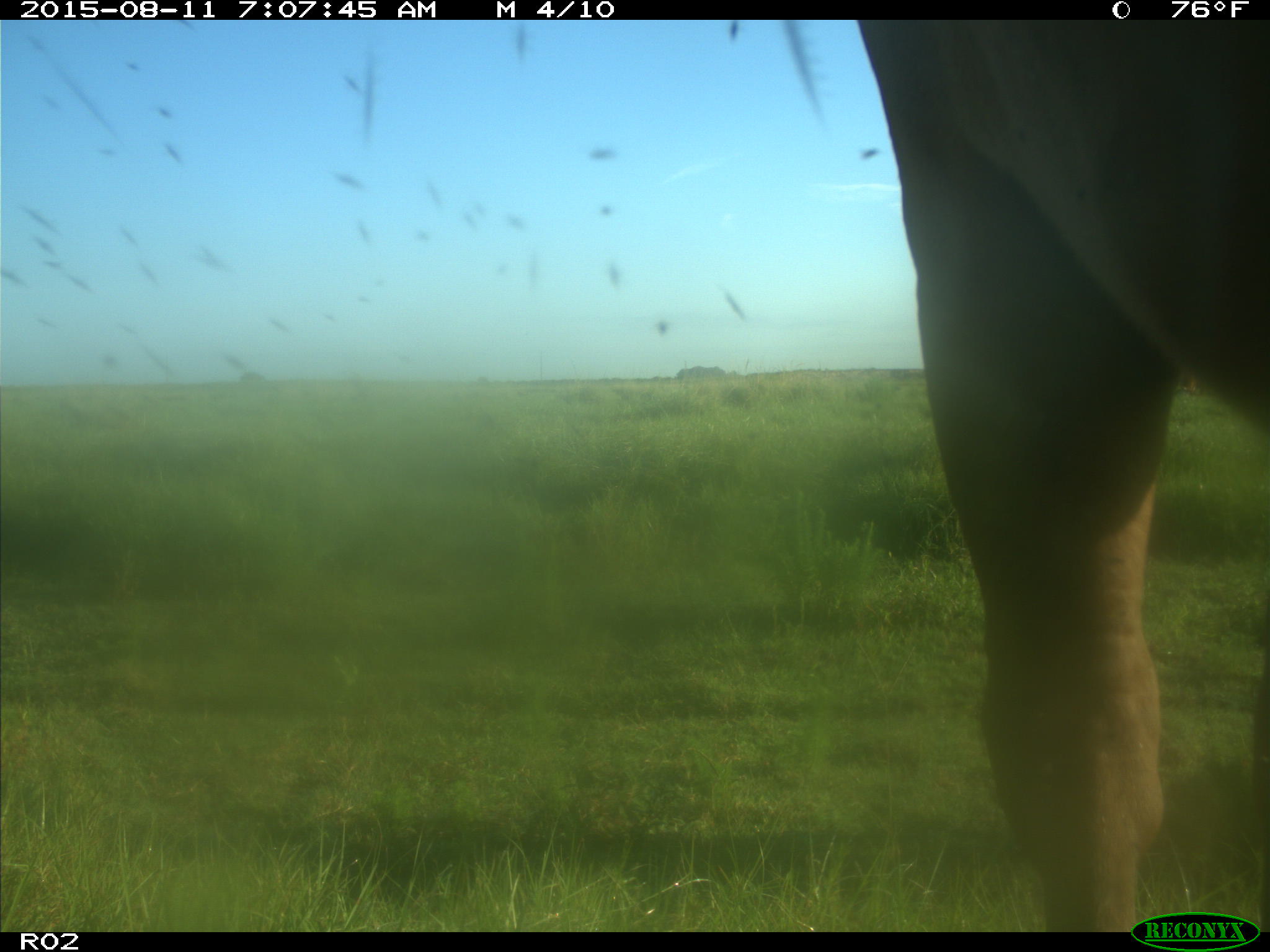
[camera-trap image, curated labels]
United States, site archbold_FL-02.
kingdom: Animalia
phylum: Chordata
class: Mammalia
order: Artiodactyla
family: Bovidae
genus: Bos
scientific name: Bos taurus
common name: domestic cow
Bos taurus (domestic cow).